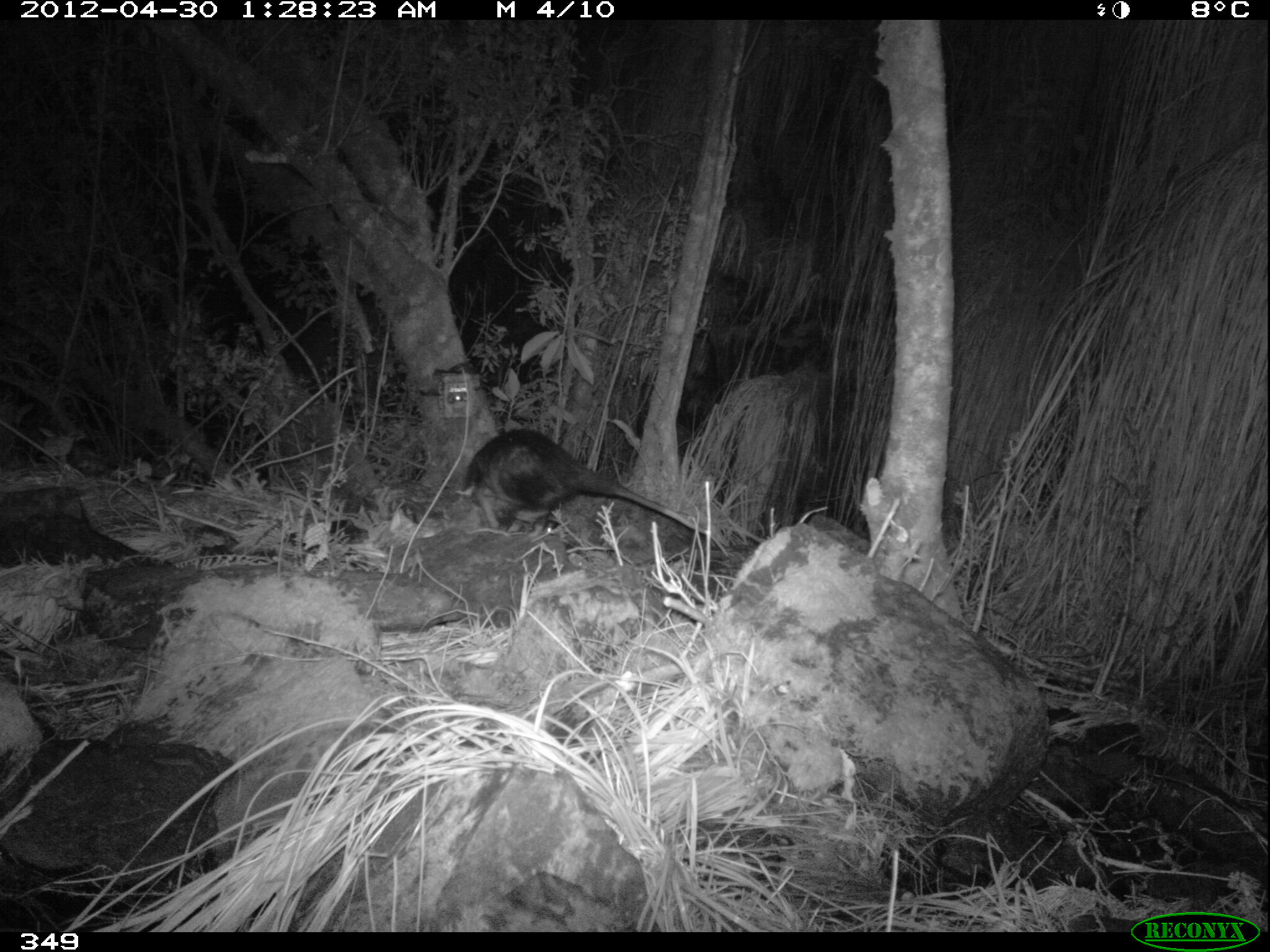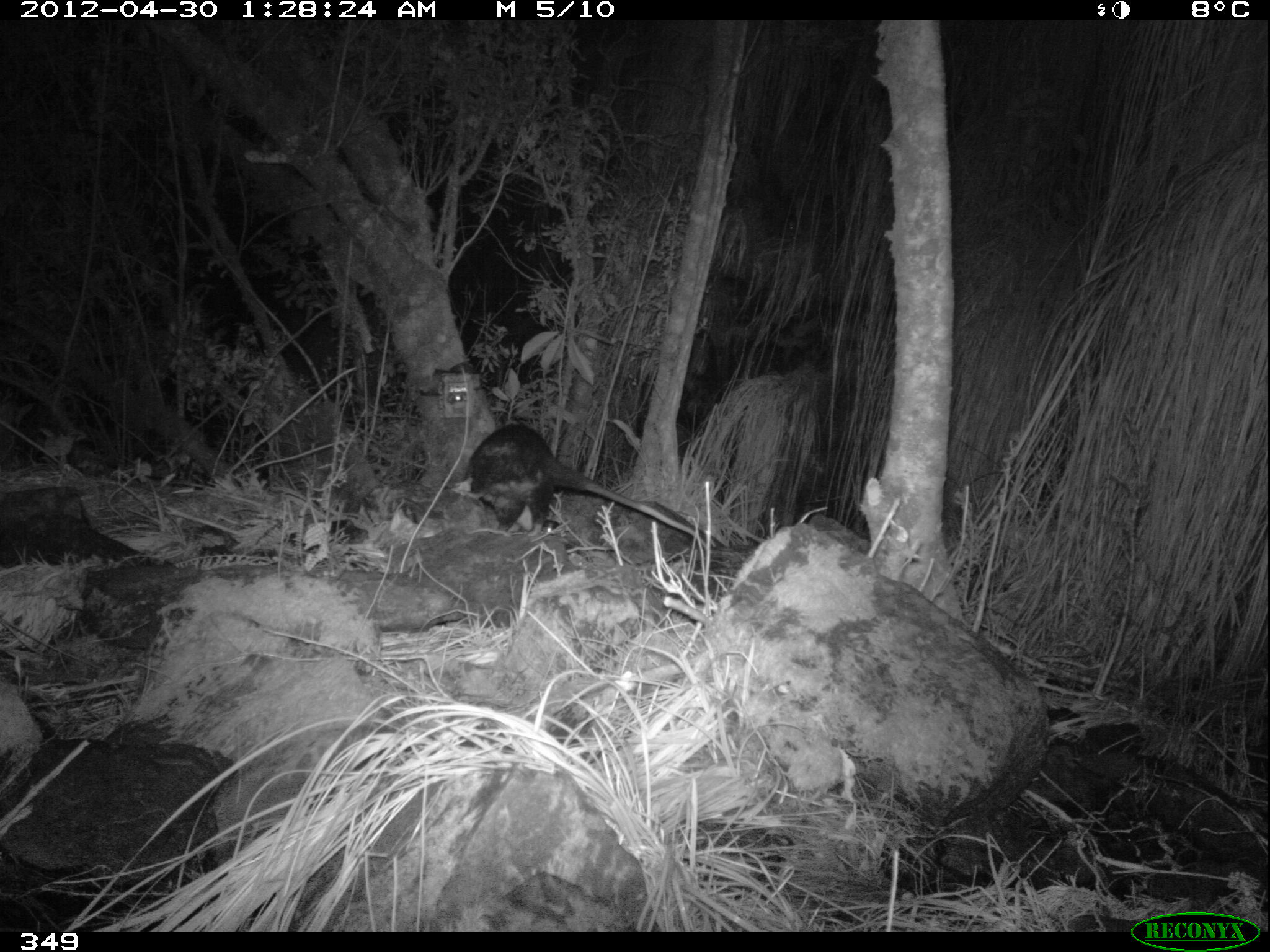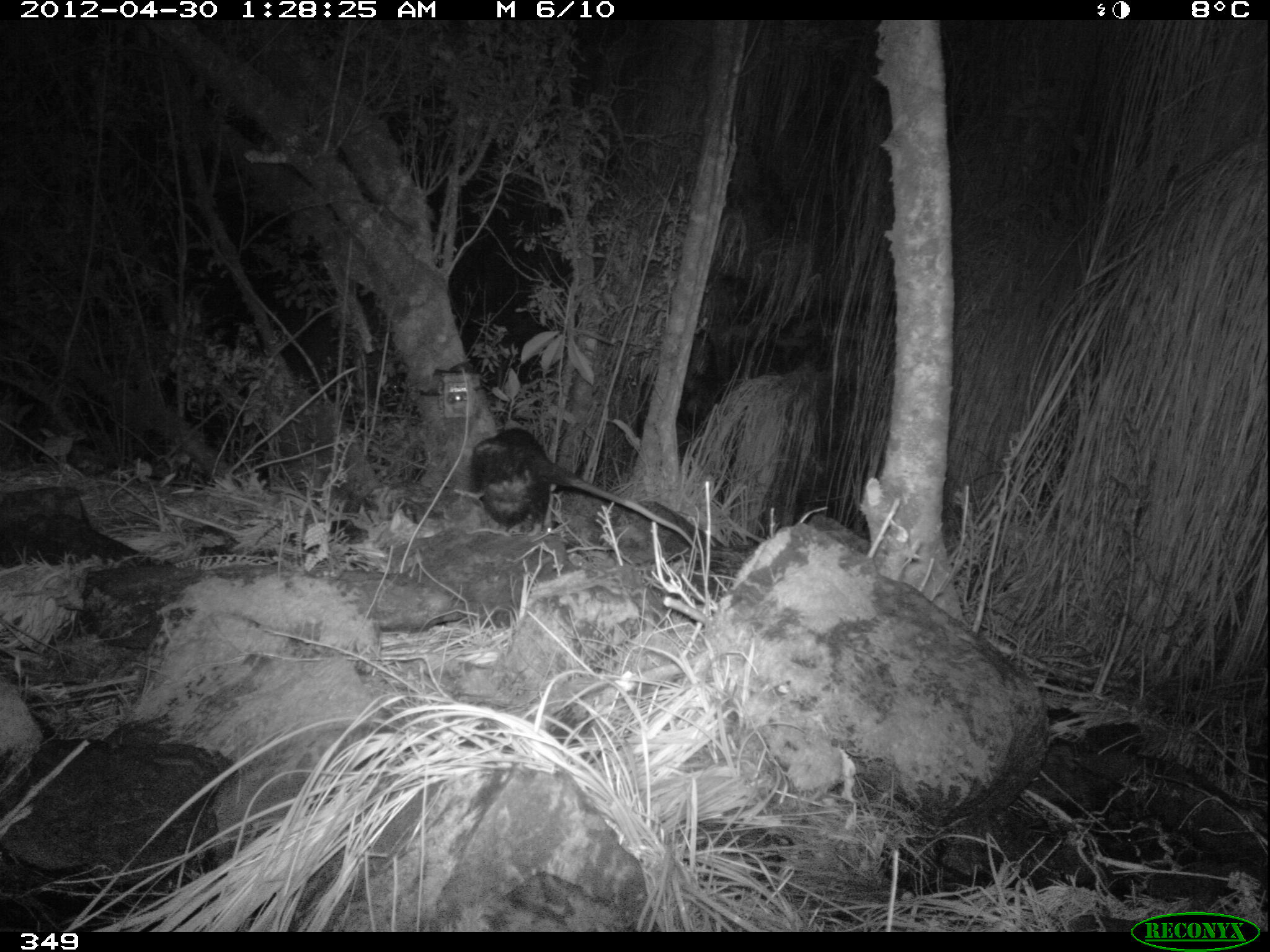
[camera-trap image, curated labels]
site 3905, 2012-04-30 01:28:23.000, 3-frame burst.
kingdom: Animalia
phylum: Chordata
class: Mammalia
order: Didelphimorphia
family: Didelphidae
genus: Didelphis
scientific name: Didelphis pernigra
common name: andean white-eared opossum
Didelphis pernigra (andean white-eared opossum).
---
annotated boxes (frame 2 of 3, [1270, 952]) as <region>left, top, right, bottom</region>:
didelphis pernigra: <region>450, 422, 710, 551</region>